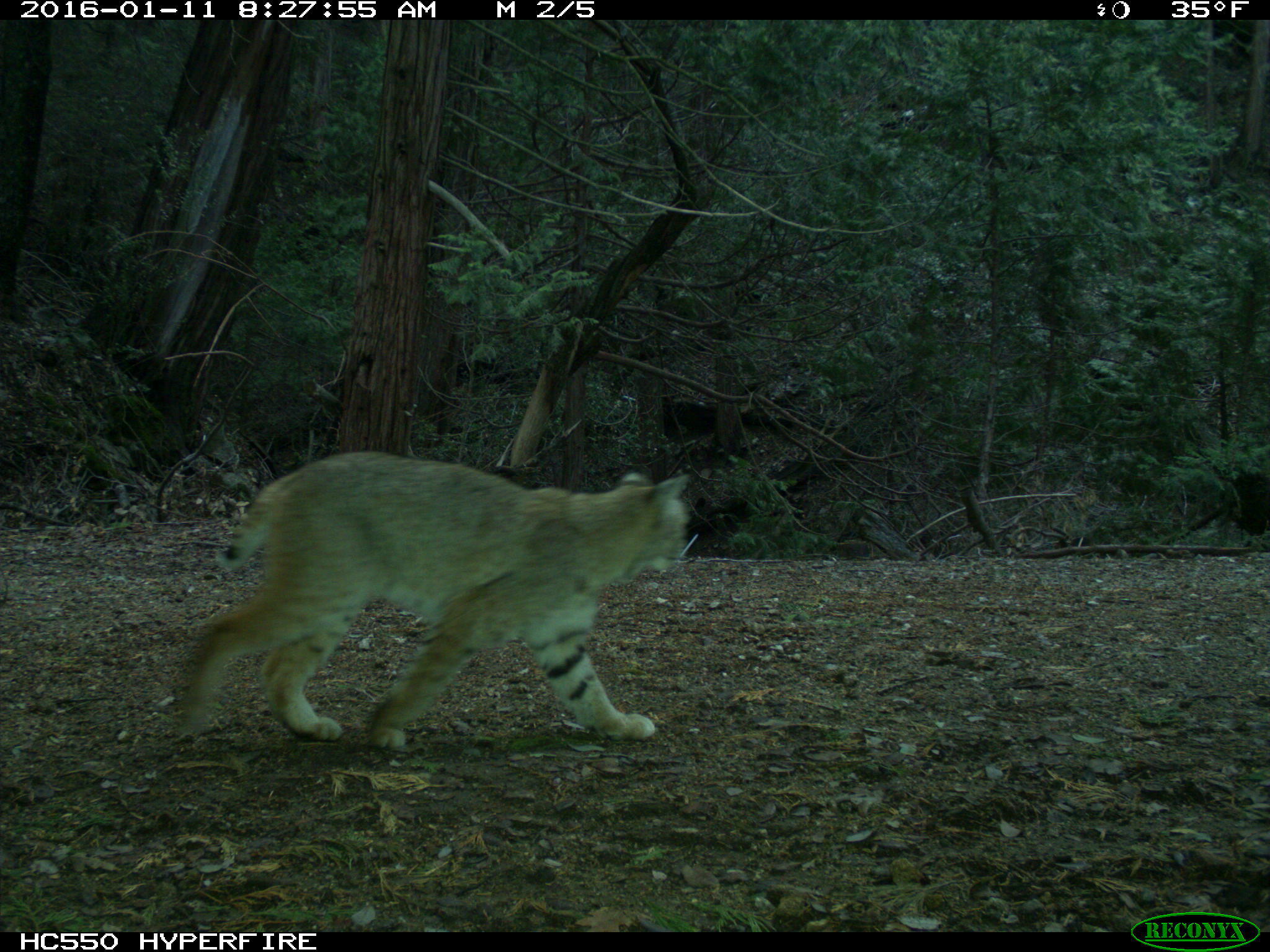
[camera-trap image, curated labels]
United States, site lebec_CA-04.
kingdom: Animalia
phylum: Chordata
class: Mammalia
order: Carnivora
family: Felidae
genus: Lynx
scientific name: Lynx rufus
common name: bobcat